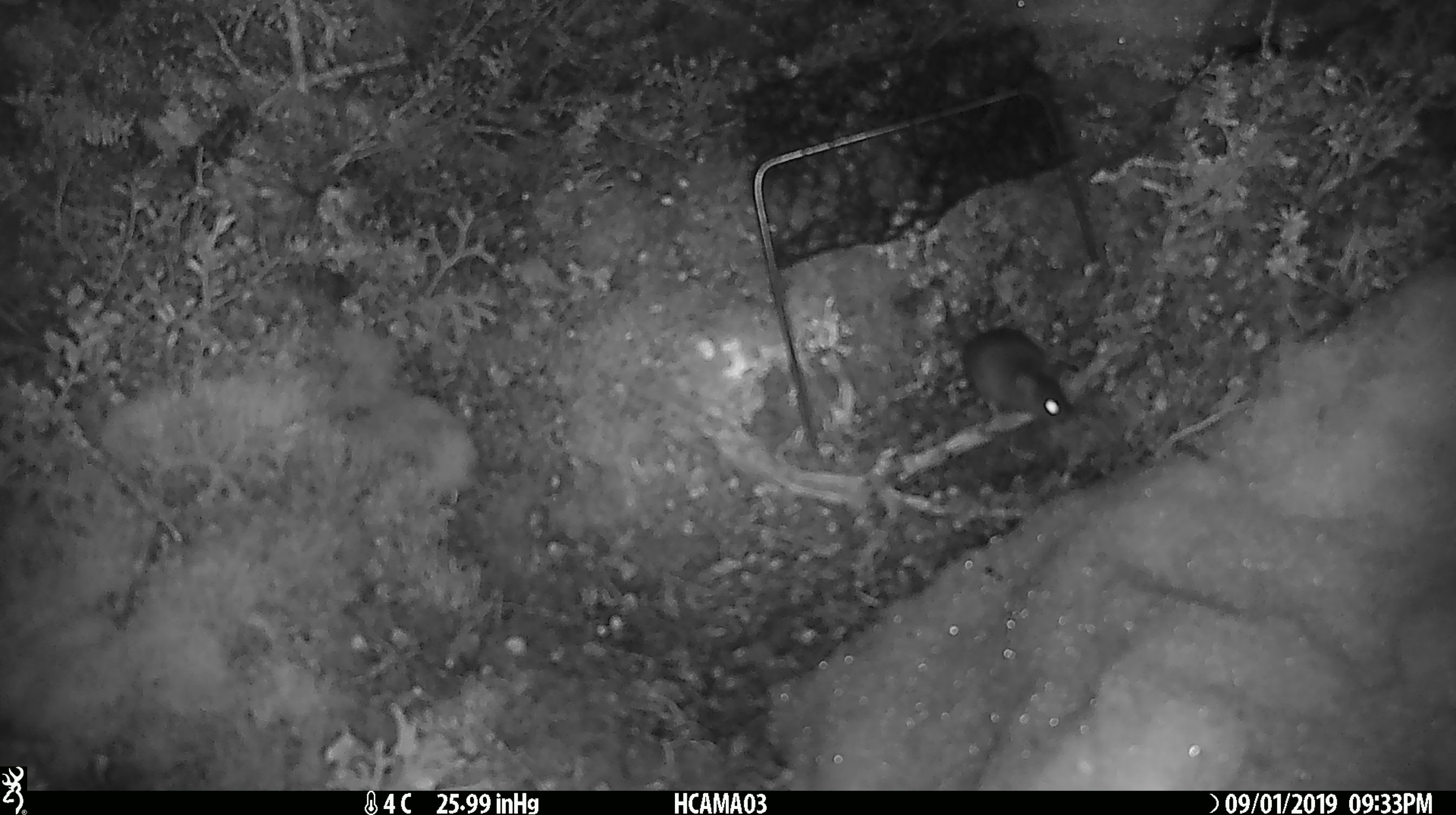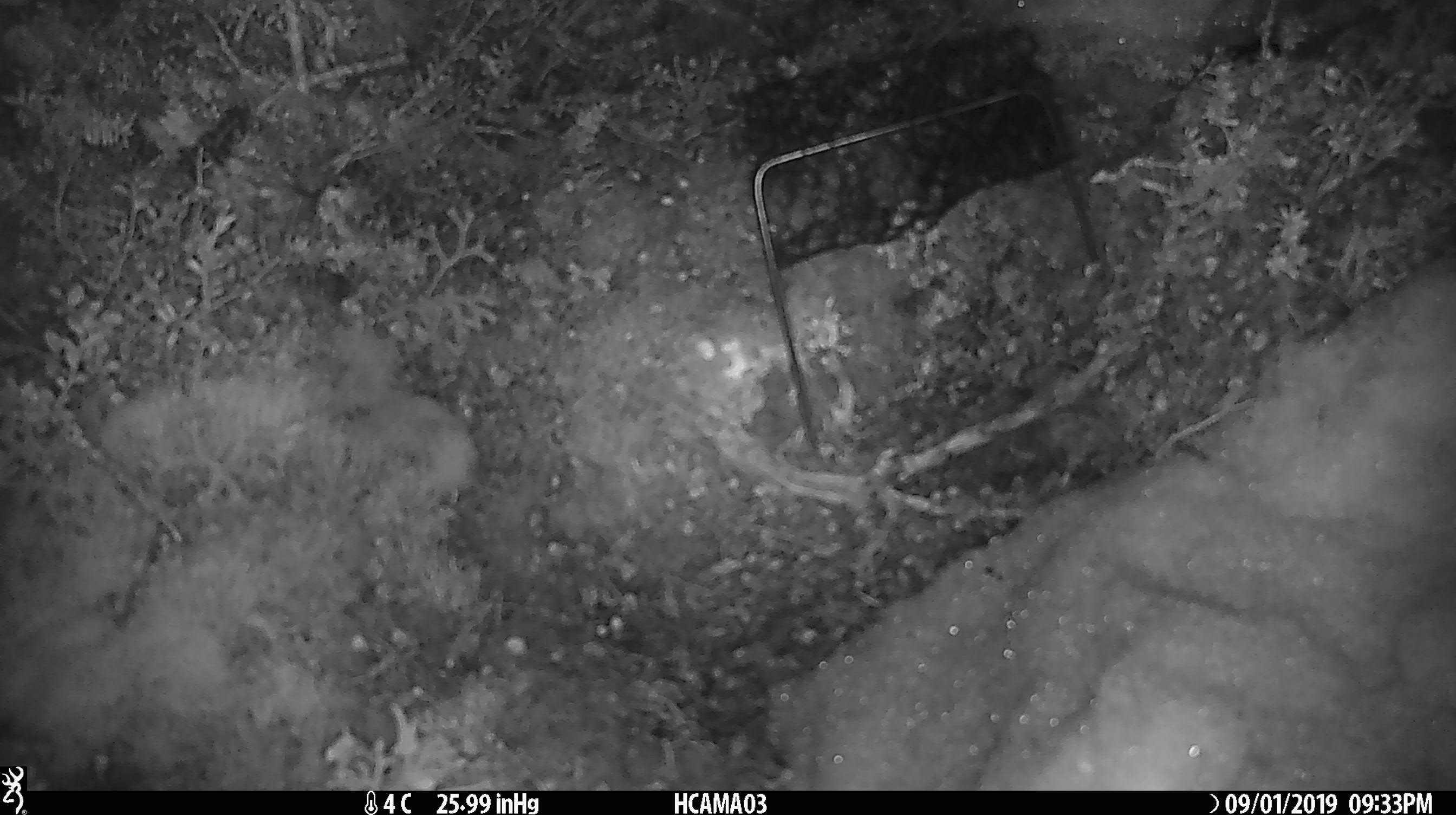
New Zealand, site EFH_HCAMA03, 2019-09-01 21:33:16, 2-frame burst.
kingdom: Animalia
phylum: Chordata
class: Mammalia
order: Rodentia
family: Muridae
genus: Mus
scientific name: Mus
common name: mouse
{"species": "mouse (Mus)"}